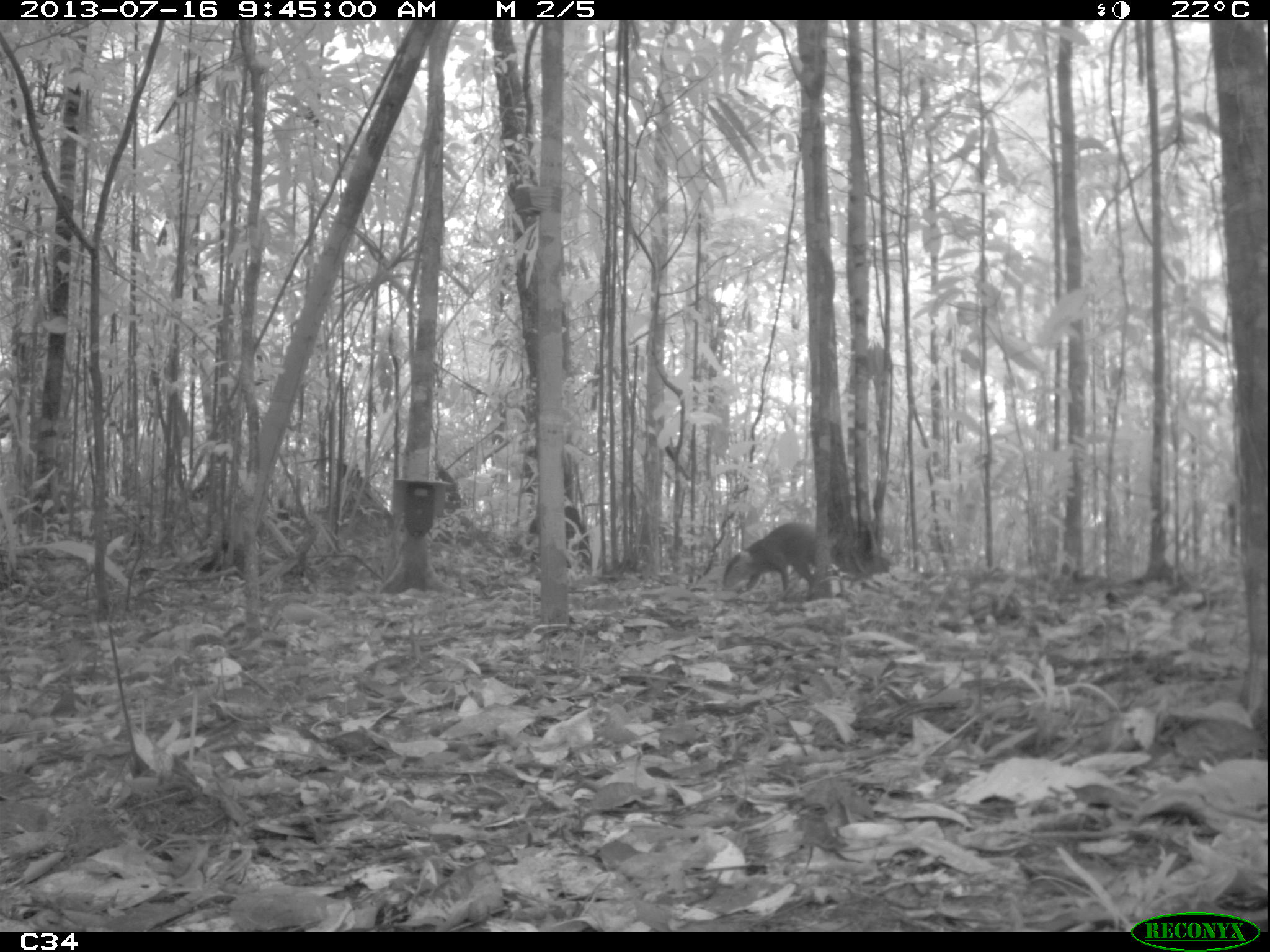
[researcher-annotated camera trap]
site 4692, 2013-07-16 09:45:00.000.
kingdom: Animalia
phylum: Chordata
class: Mammalia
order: Rodentia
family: Dasyproctidae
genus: Dasyprocta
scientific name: Dasyprocta leporina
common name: red-rumped agouti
Dasyprocta leporina (red-rumped agouti), count 1, age adult.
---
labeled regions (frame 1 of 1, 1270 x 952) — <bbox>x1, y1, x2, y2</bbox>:
dasyprocta leporina: <bbox>720, 521, 836, 599</bbox>